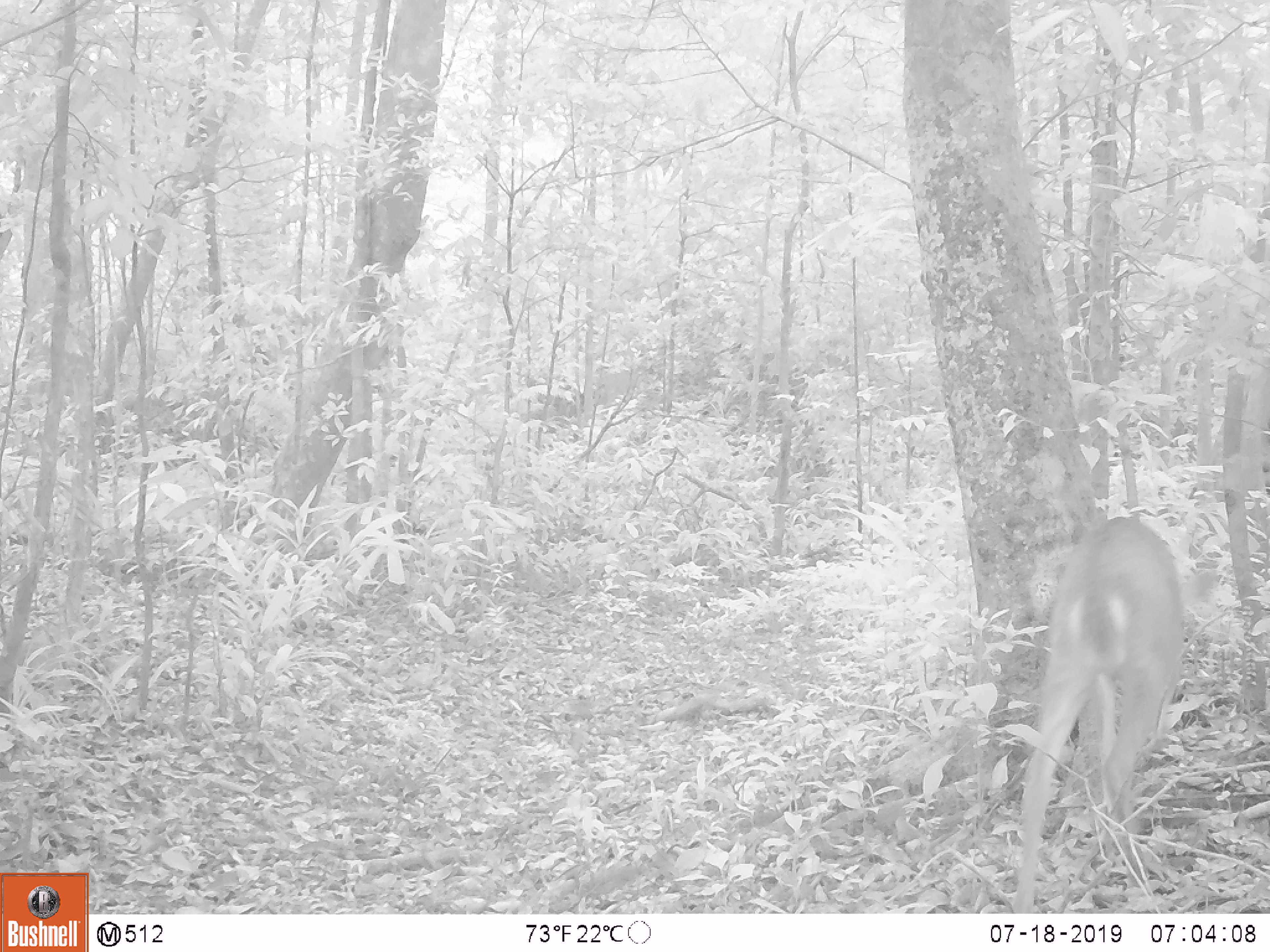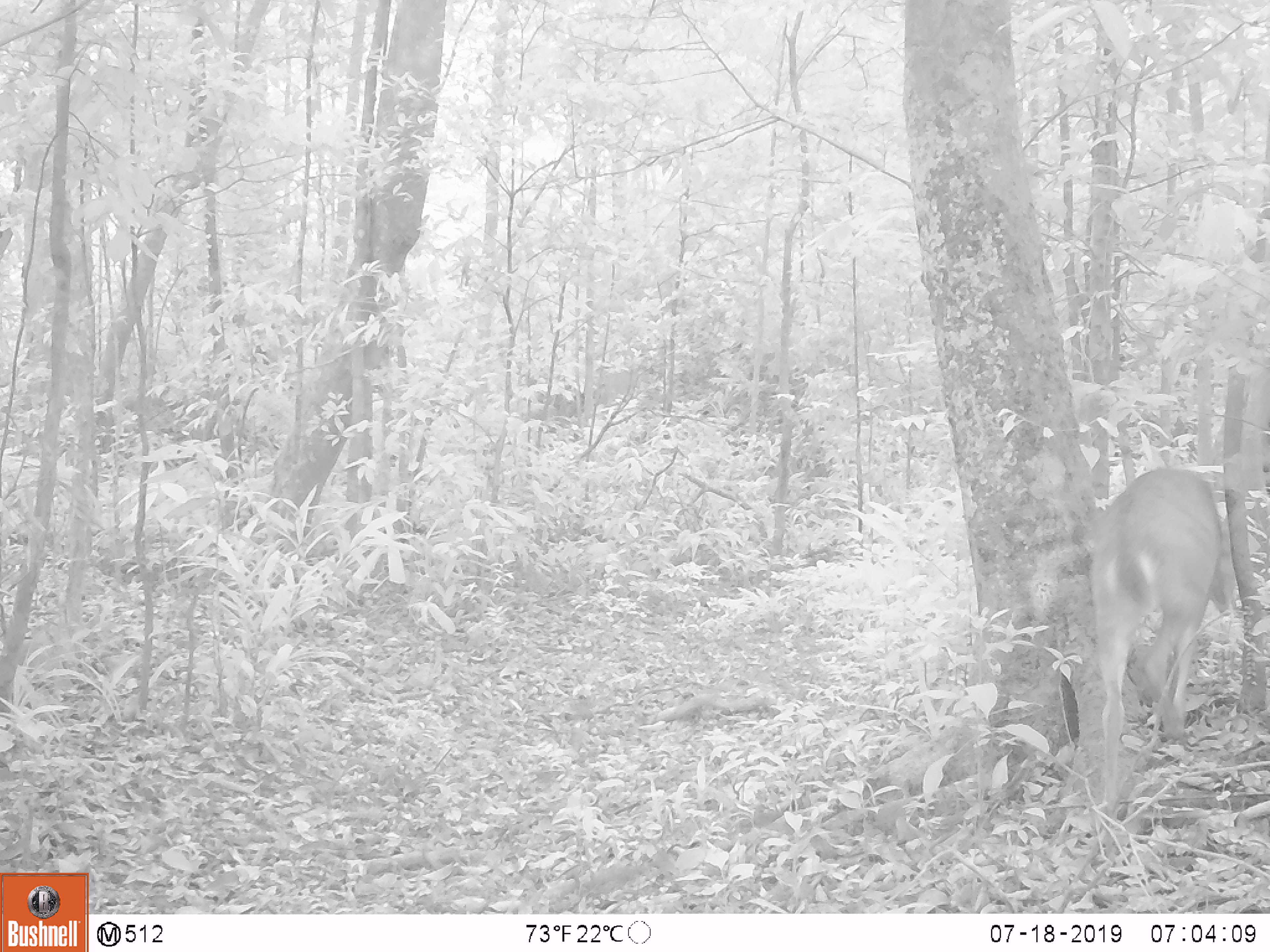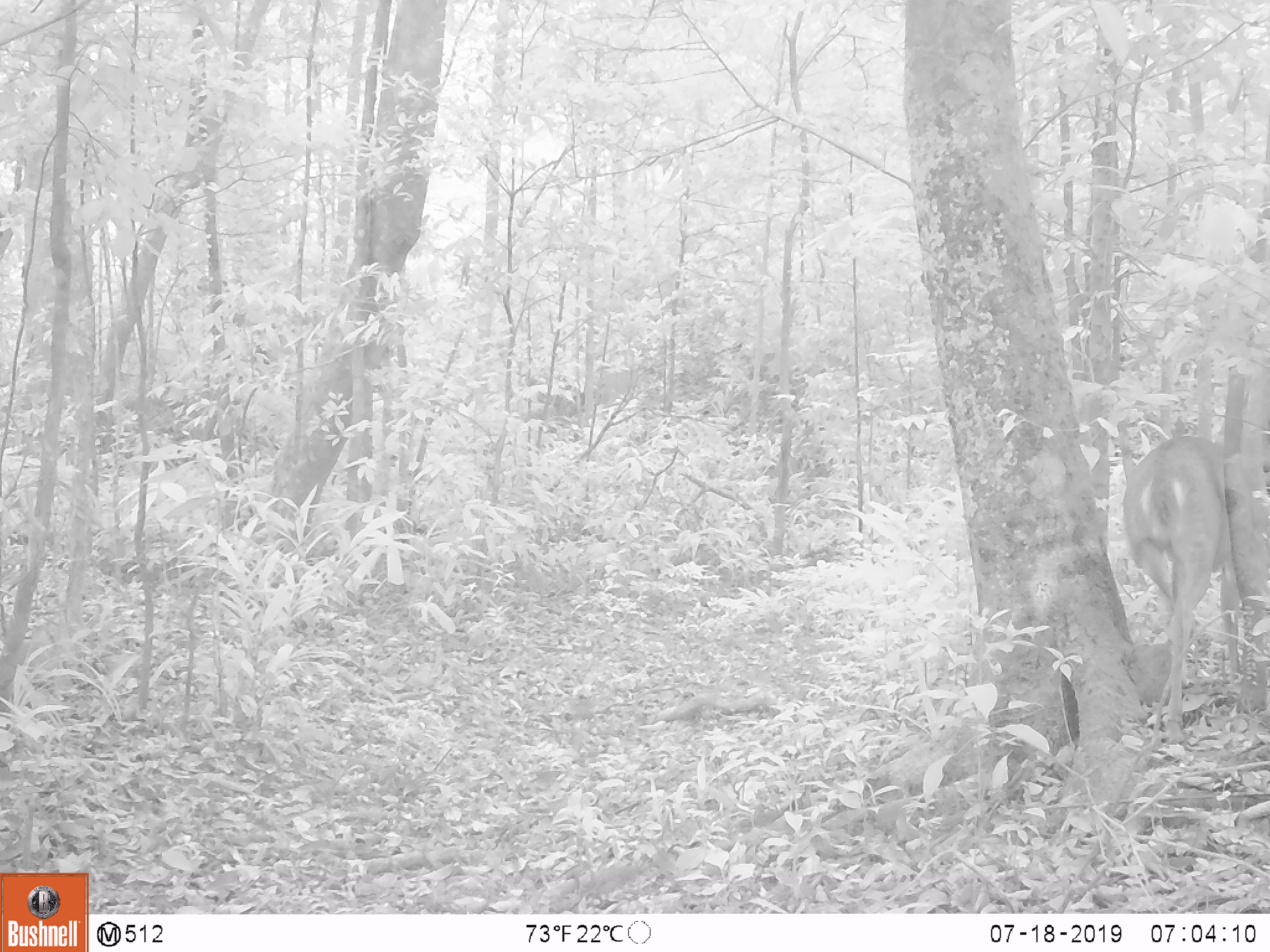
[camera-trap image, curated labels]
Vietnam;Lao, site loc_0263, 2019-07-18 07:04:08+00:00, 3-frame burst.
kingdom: Animalia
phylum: Chordata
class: Mammalia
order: Artiodactyla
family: Cervidae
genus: Muntiacus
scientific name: Muntiacus vuquangensis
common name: large-antlered muntjac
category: large antlered muntjac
Large antlered muntjac (large-antlered muntjac) (Muntiacus vuquangensis). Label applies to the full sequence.